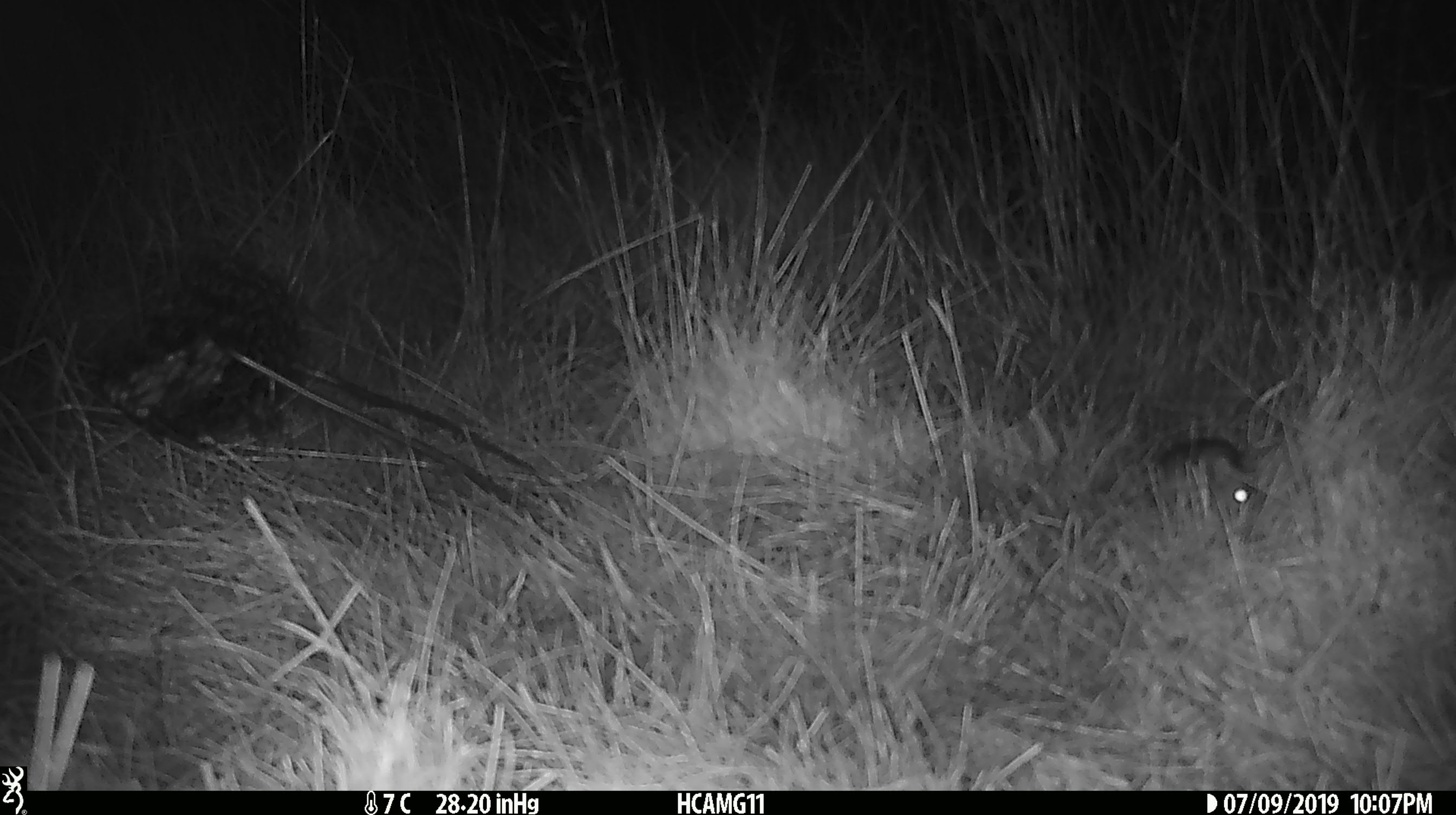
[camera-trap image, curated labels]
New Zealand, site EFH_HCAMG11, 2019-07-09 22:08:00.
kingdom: Animalia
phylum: Chordata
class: Mammalia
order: Rodentia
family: Muridae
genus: Mus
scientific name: Mus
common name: mouse